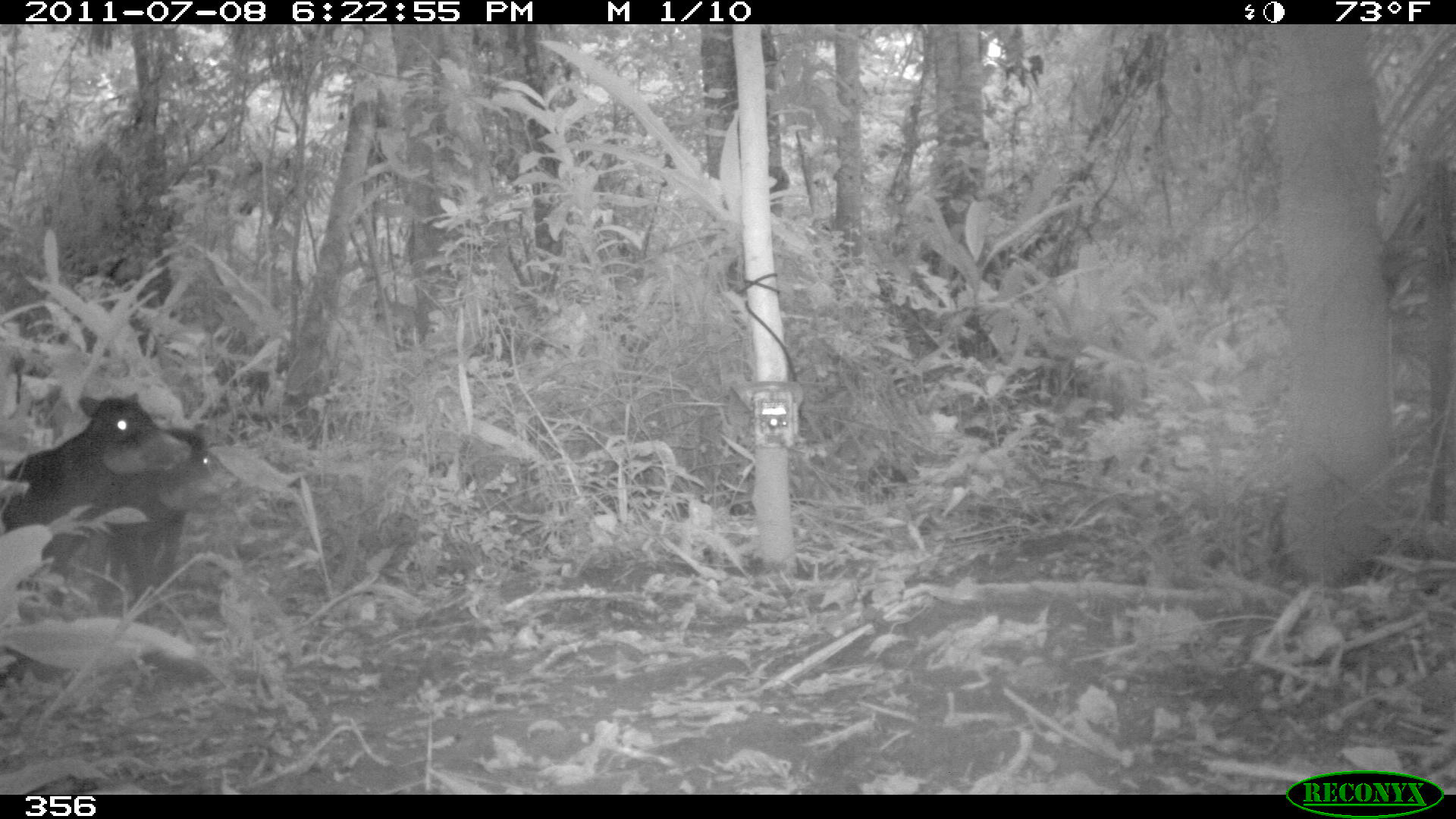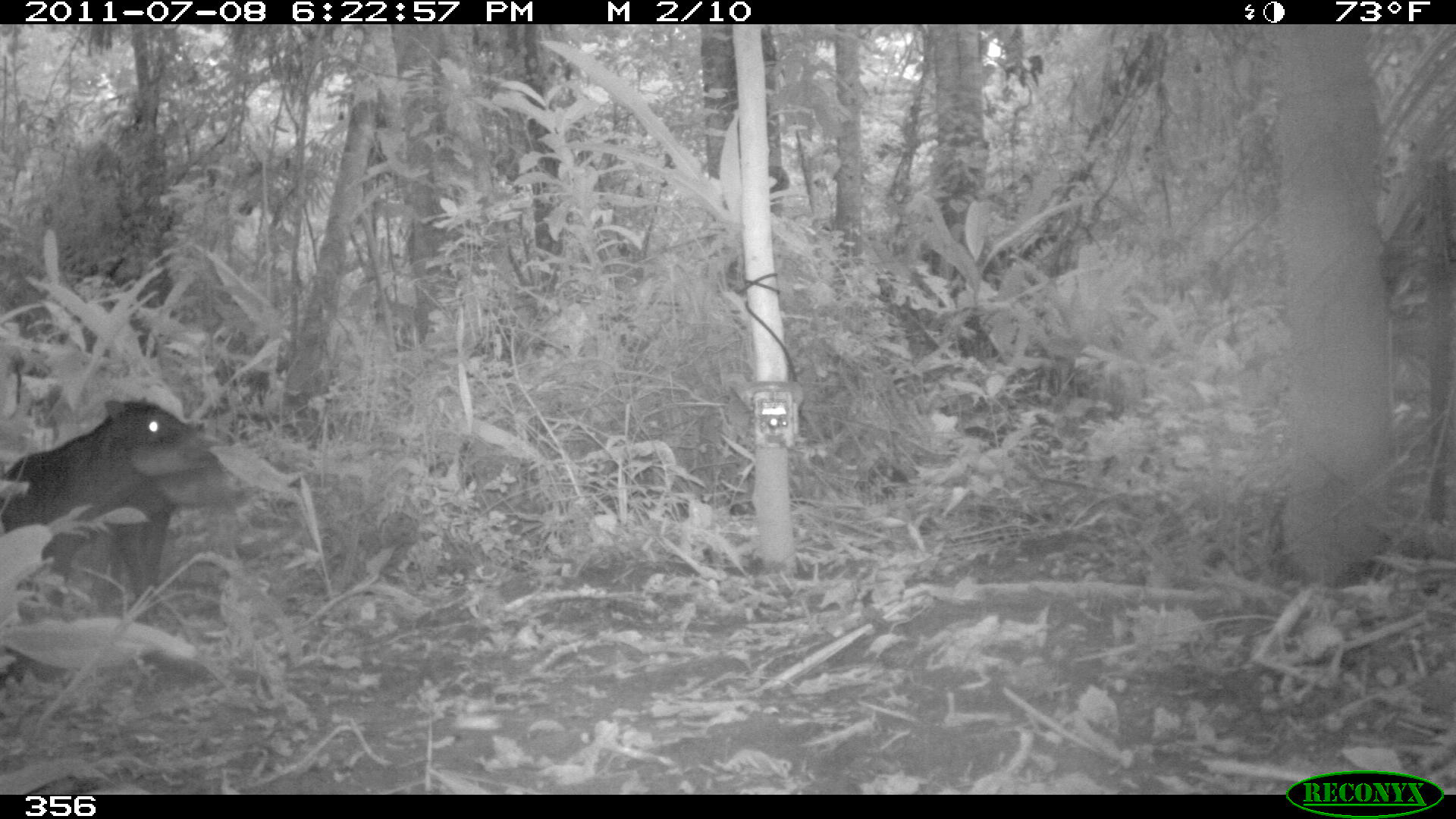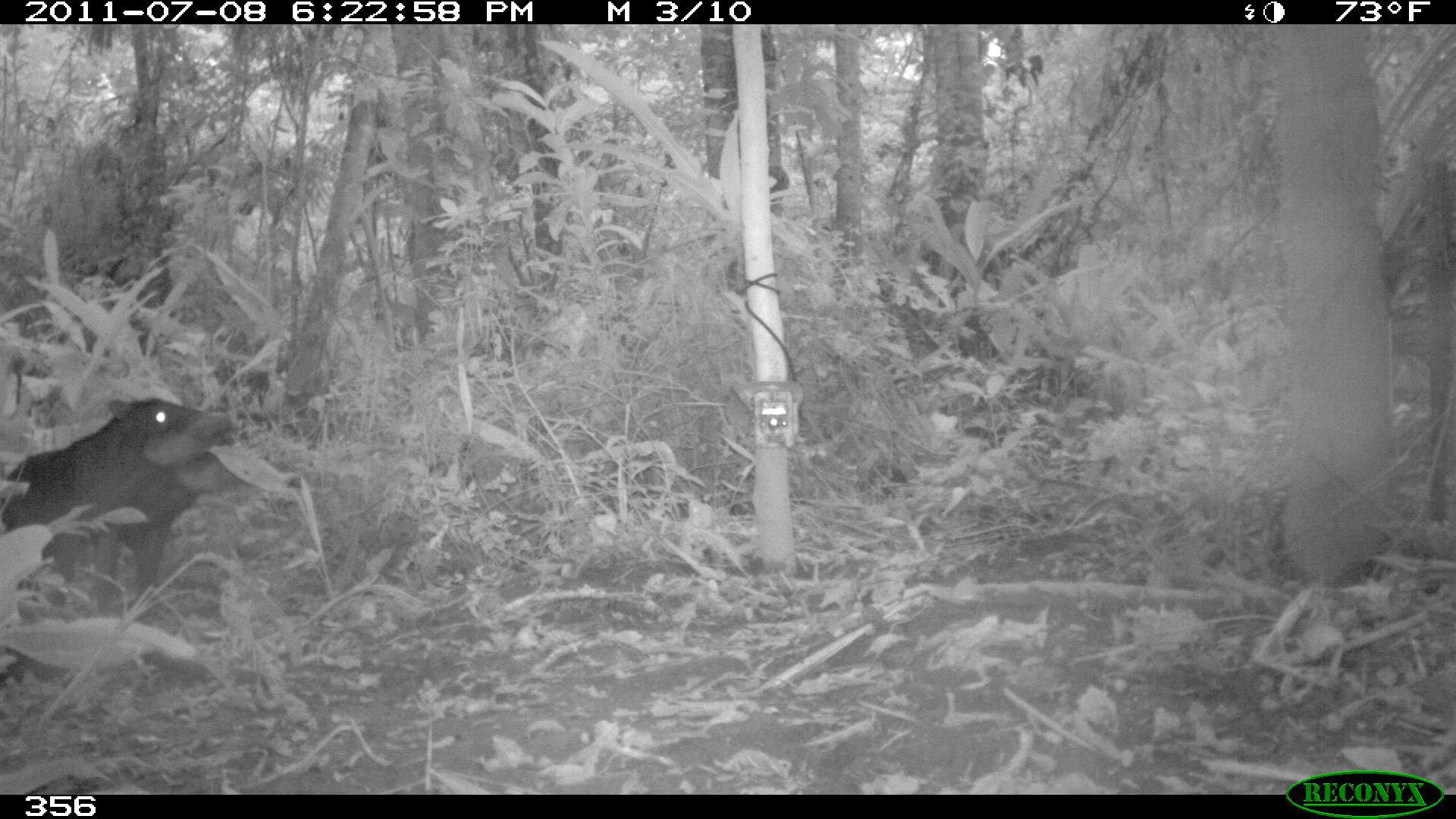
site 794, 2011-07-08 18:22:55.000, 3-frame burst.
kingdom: Animalia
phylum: Chordata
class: Mammalia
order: Artiodactyla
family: Tayassuidae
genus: Tayassu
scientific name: Tayassu pecari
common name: white-lipped peccary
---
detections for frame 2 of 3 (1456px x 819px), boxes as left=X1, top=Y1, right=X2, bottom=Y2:
tayassu pecari: left=0, top=397, right=215, bottom=608; left=106, top=449, right=240, bottom=595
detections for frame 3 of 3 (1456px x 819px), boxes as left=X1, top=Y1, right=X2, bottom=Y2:
tayassu pecari: left=0, top=397, right=236, bottom=607; left=92, top=452, right=243, bottom=605